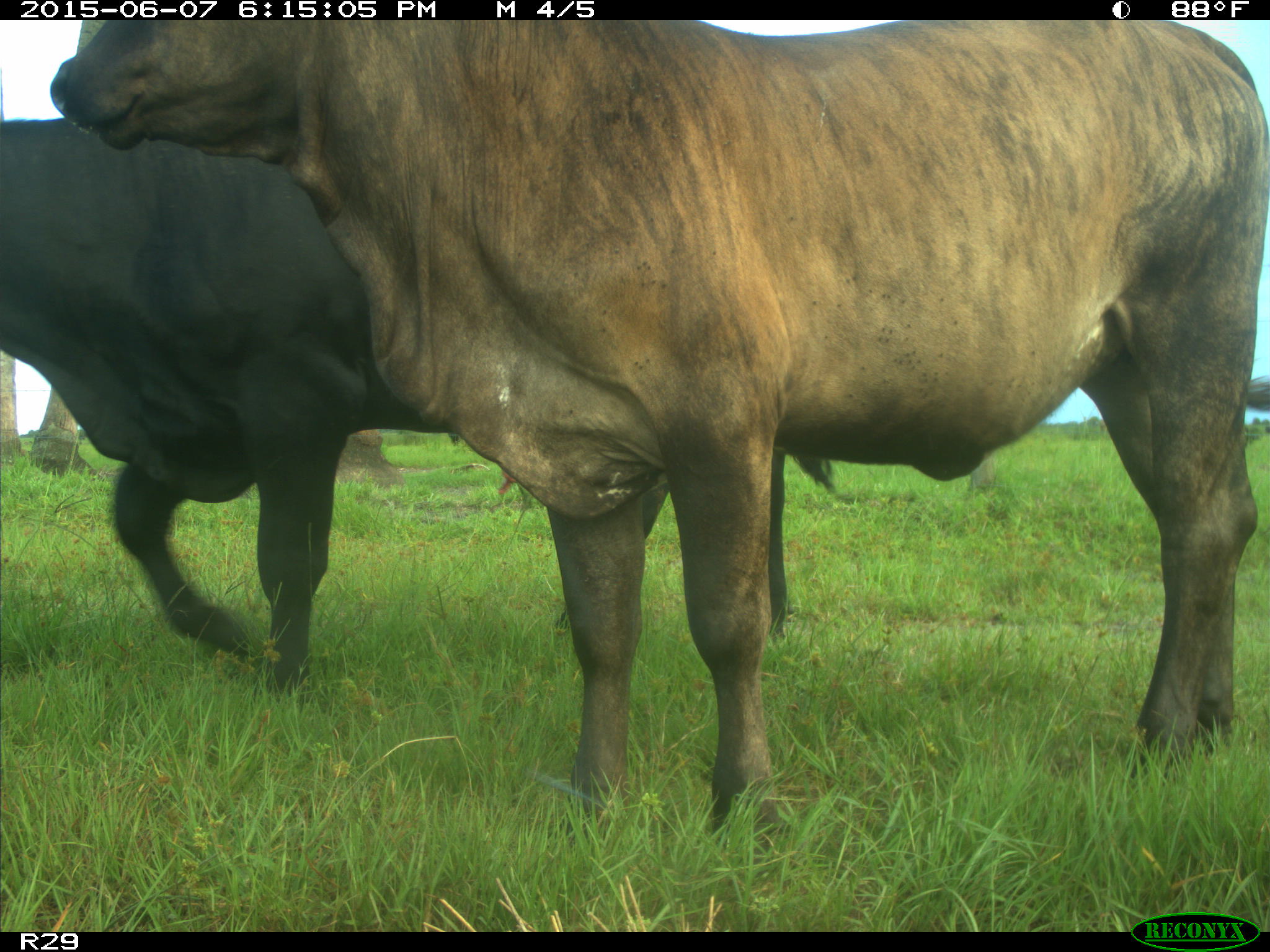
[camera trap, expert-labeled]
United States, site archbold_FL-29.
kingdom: Animalia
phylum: Chordata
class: Mammalia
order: Artiodactyla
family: Bovidae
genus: Bos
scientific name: Bos taurus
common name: domestic cow